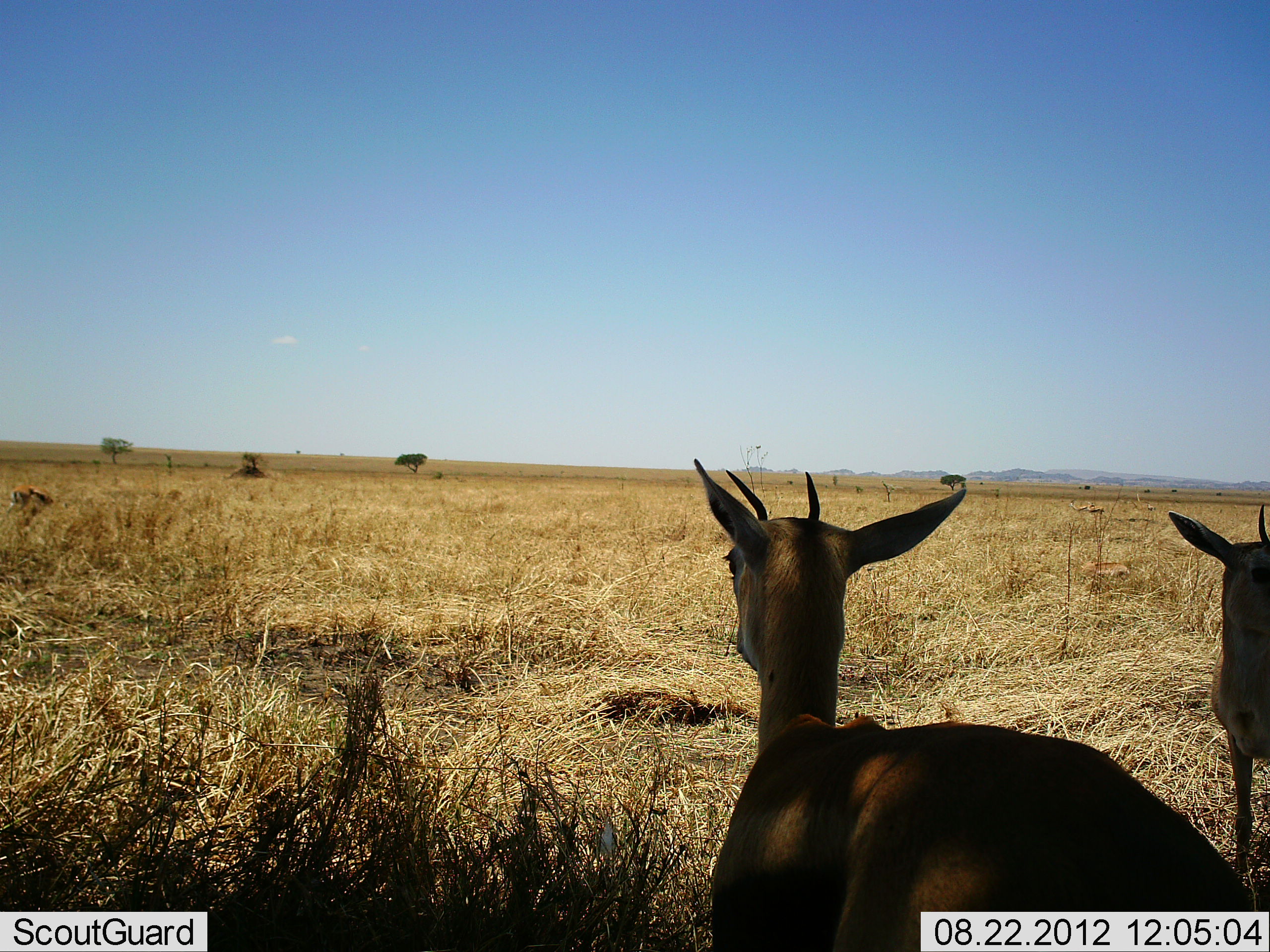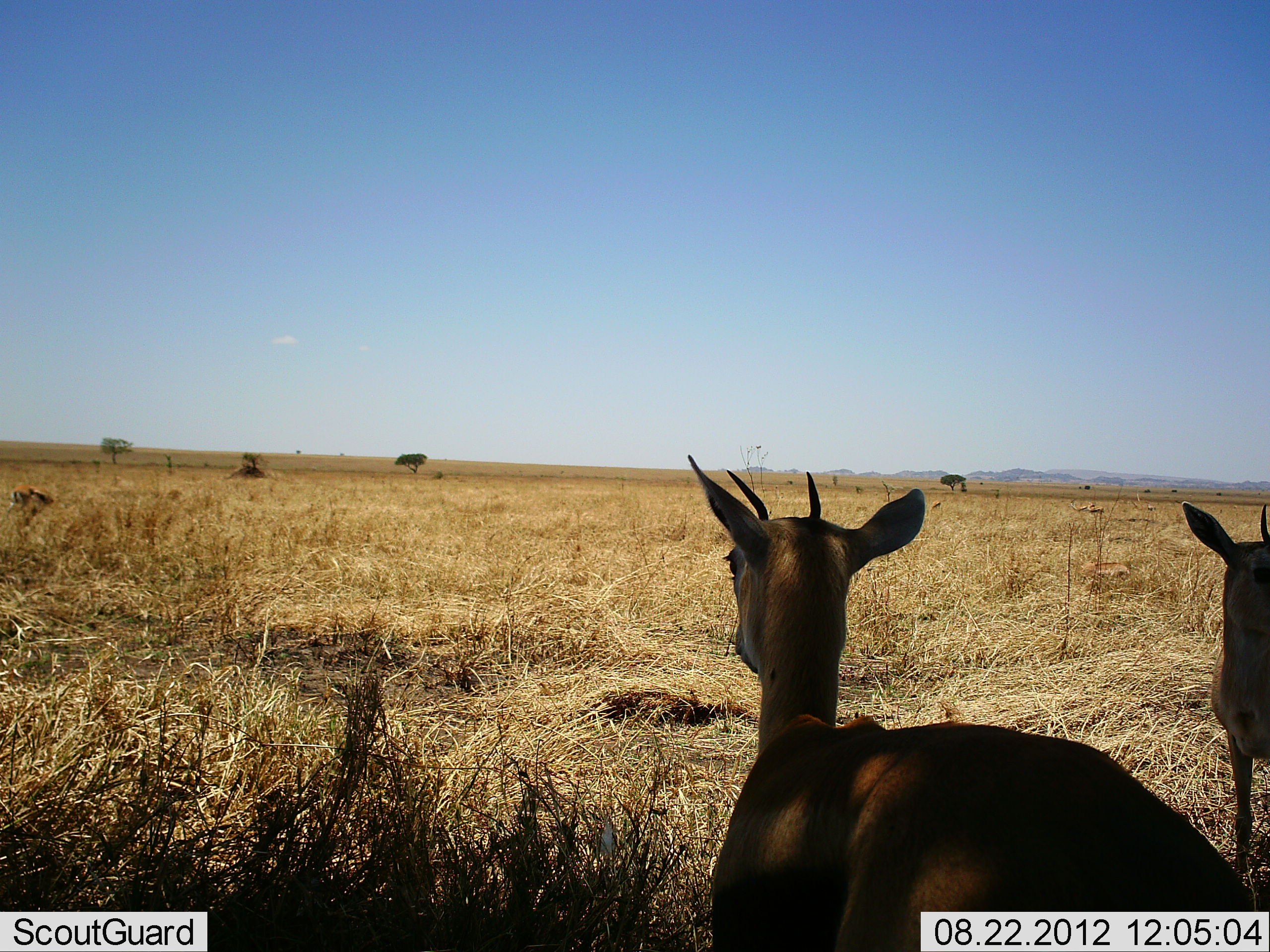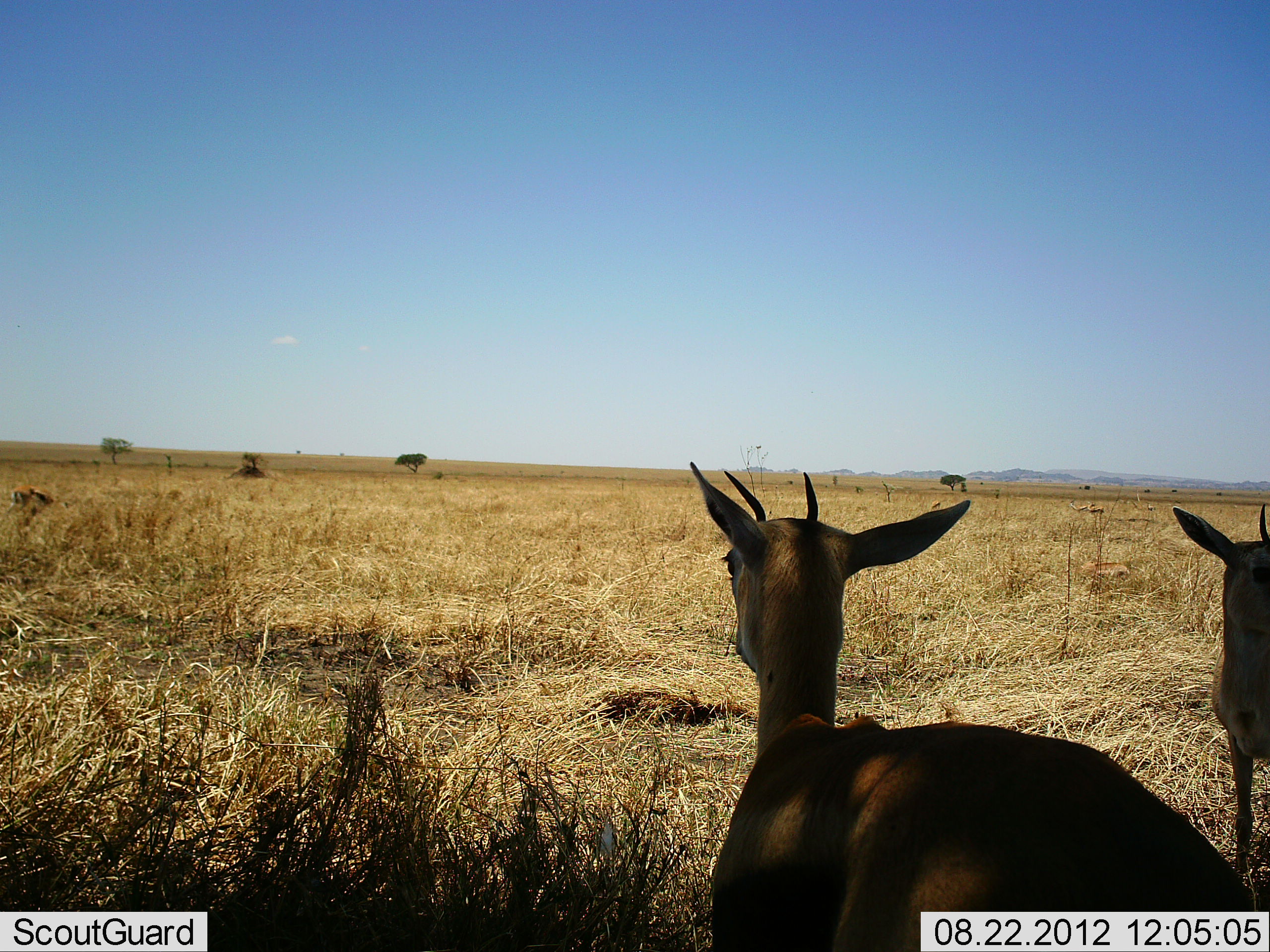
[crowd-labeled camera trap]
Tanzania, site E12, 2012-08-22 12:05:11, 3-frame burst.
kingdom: Animalia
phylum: Chordata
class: Mammalia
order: Artiodactyla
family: Bovidae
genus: Eudorcas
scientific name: Eudorcas thomsonii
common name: thomson's gazelle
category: gazellethomsons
Gazellethomsons (thomson's gazelle) (Eudorcas thomsonii), count 2. Behavior (volunteer vote fractions): standing 90%, resting 10%, moving 0%, interacting 0%. Young present (vote fraction): 10%. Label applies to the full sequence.